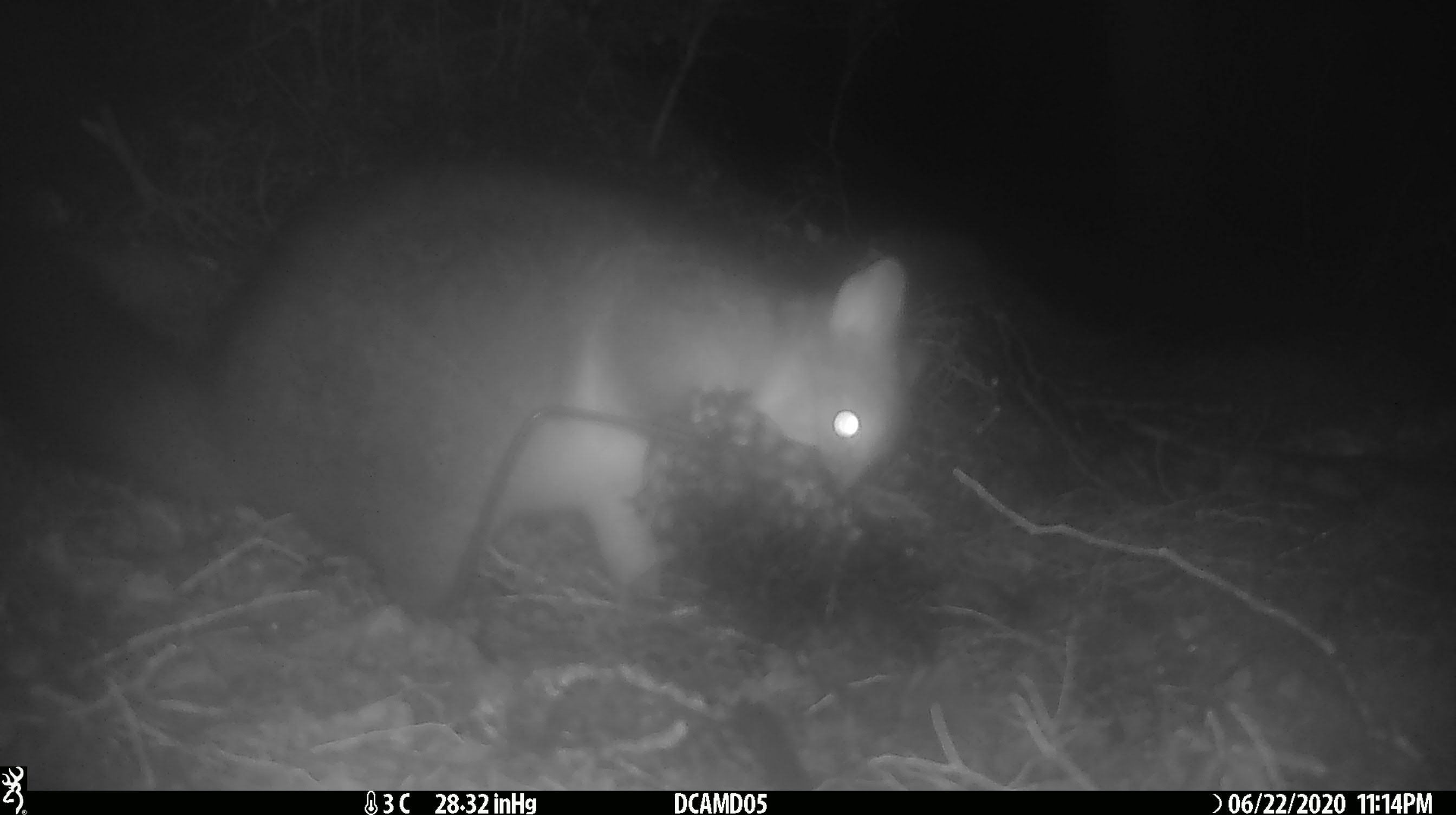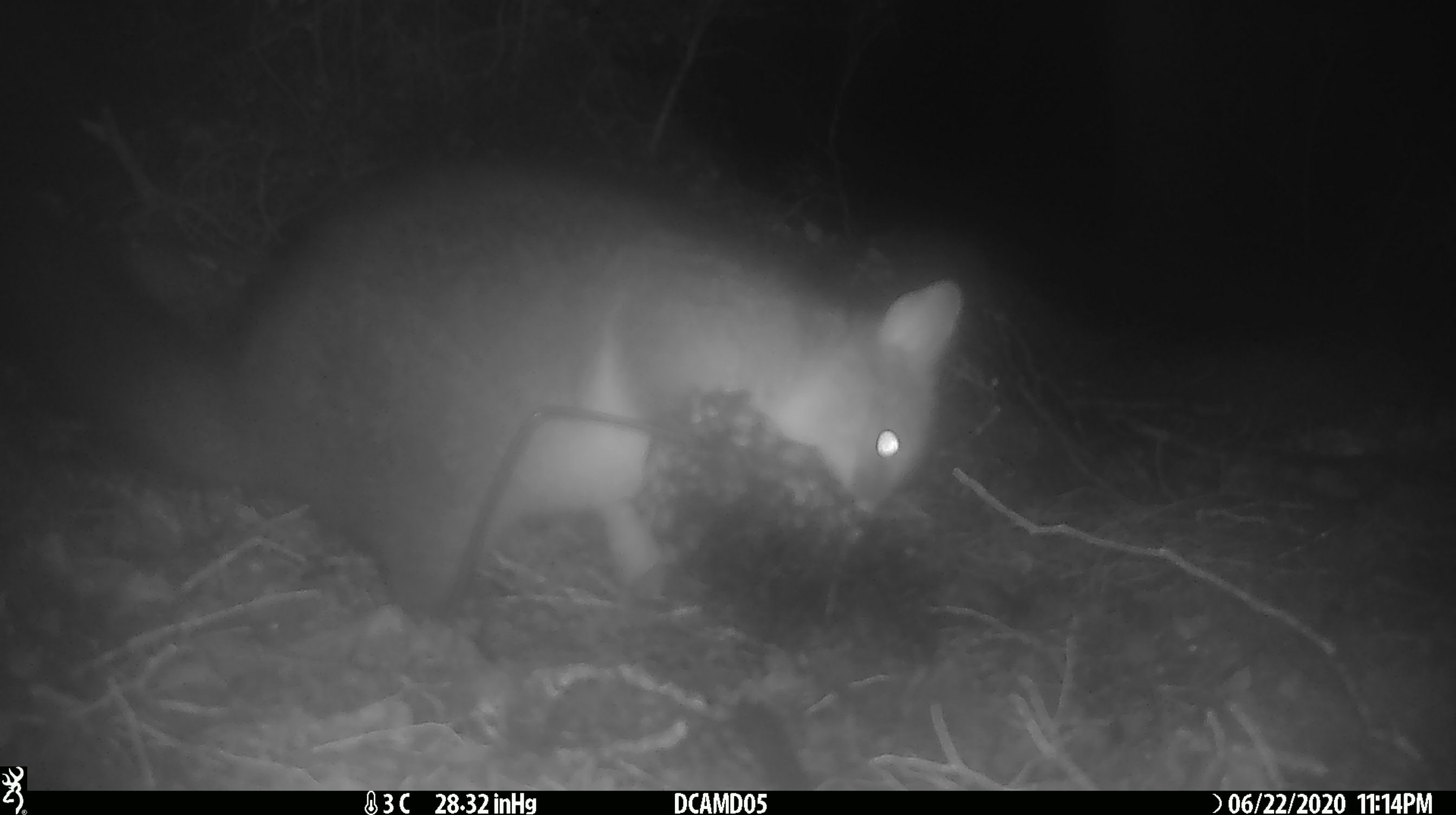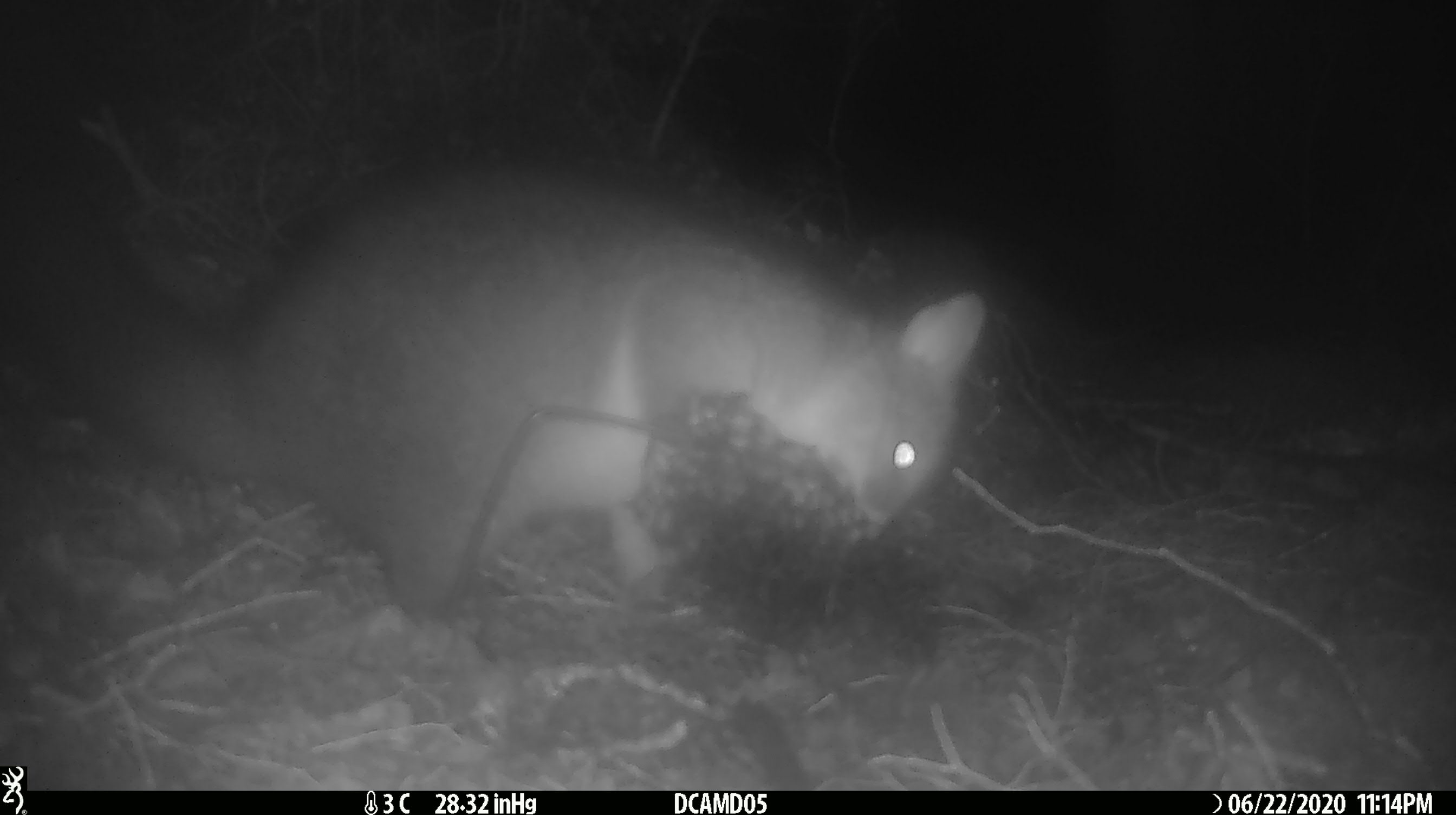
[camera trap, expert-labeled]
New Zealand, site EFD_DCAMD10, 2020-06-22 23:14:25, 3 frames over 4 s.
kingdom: Animalia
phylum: Chordata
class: Mammalia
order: Diprotodontia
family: Phalangeridae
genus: Trichosurus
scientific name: Trichosurus vulpecula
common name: common brushtail possum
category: possum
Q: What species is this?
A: Possum (common brushtail possum) (Trichosurus vulpecula).